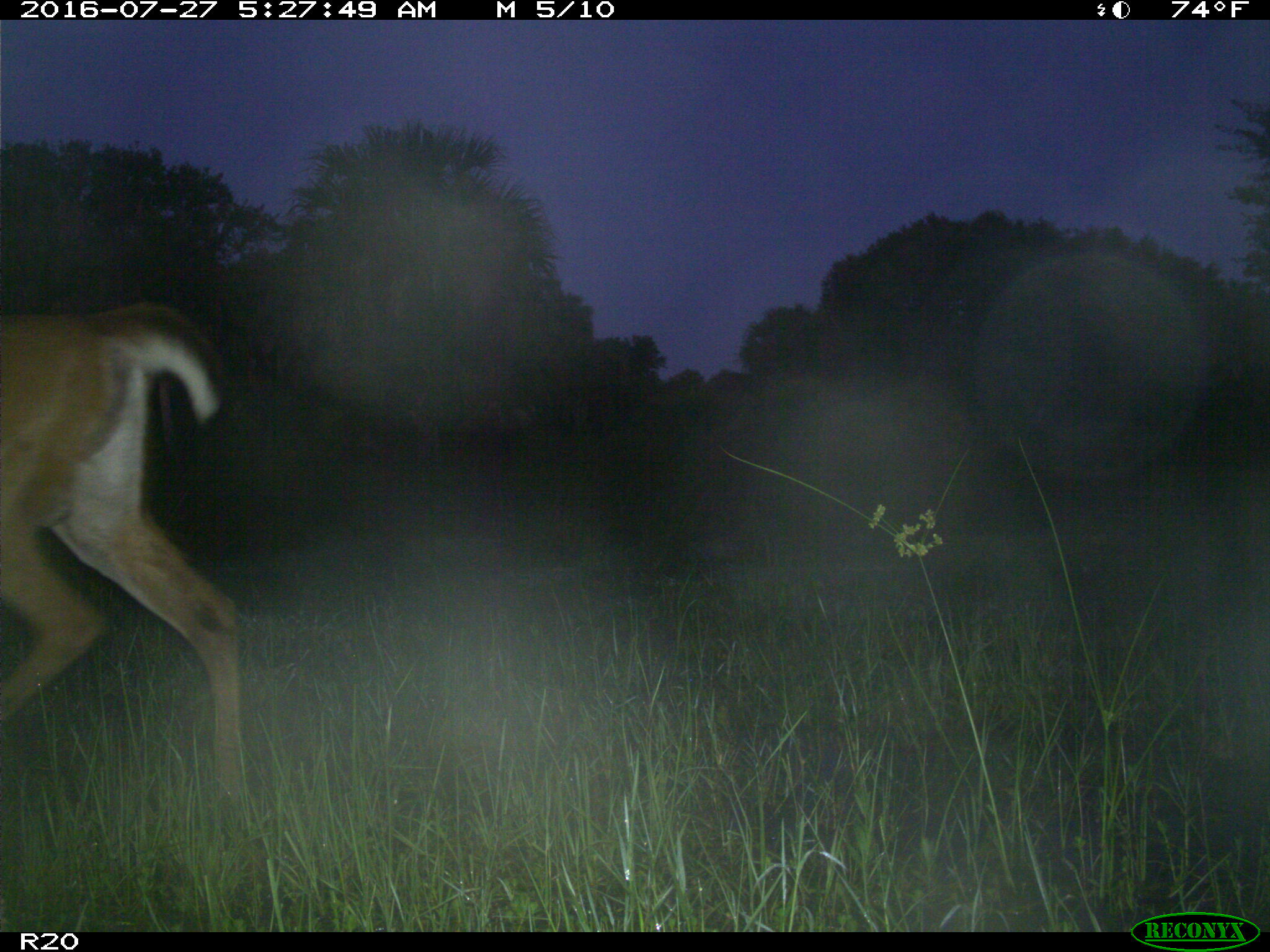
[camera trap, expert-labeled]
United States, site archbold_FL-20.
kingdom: Animalia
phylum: Chordata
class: Mammalia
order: Artiodactyla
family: Cervidae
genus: Odocoileus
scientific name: Odocoileus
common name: deer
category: unidentified deer